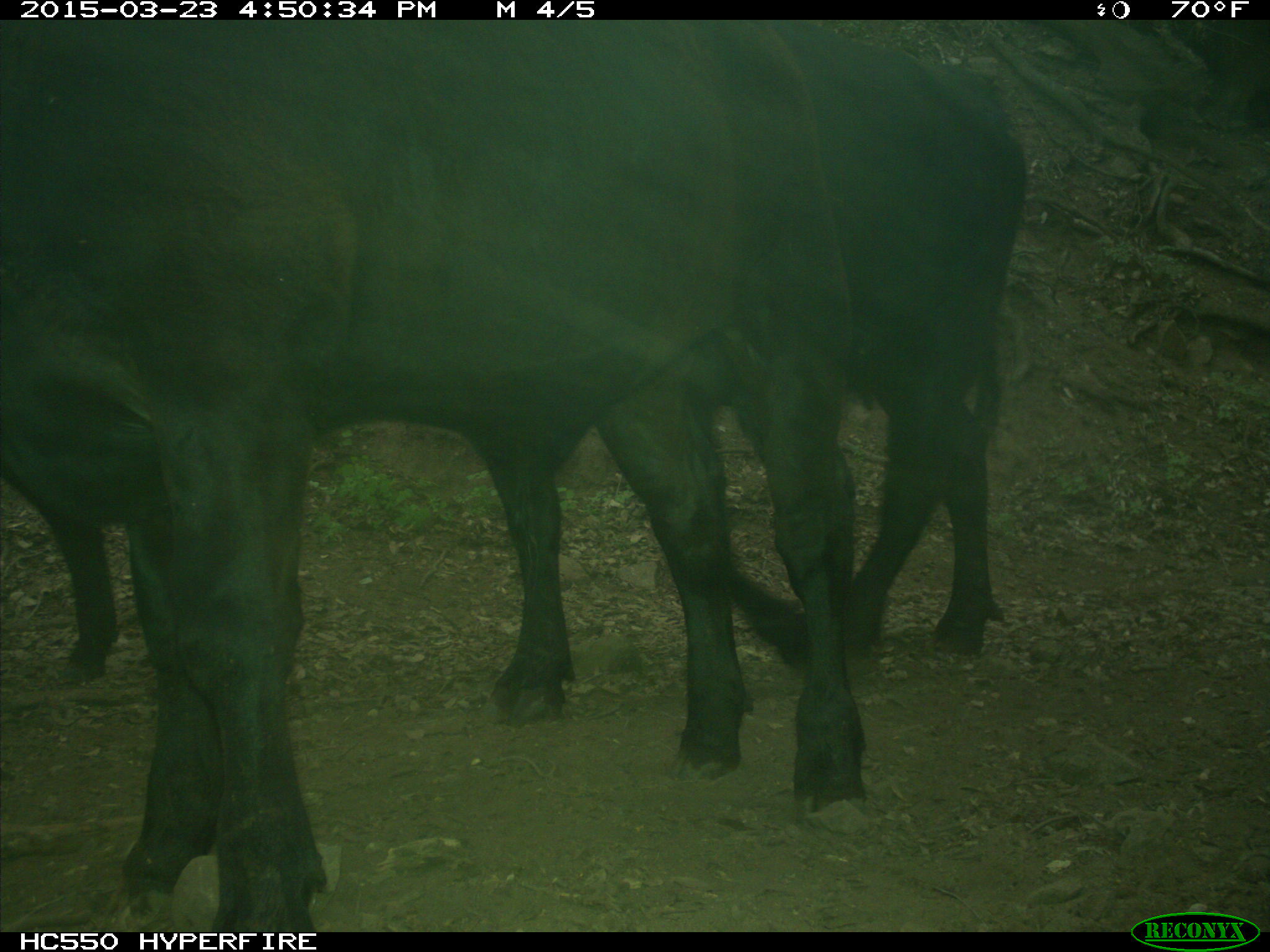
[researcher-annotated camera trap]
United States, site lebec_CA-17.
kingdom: Animalia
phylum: Chordata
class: Mammalia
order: Artiodactyla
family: Bovidae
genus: Bos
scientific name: Bos taurus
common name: domestic cow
Bos taurus (domestic cow).